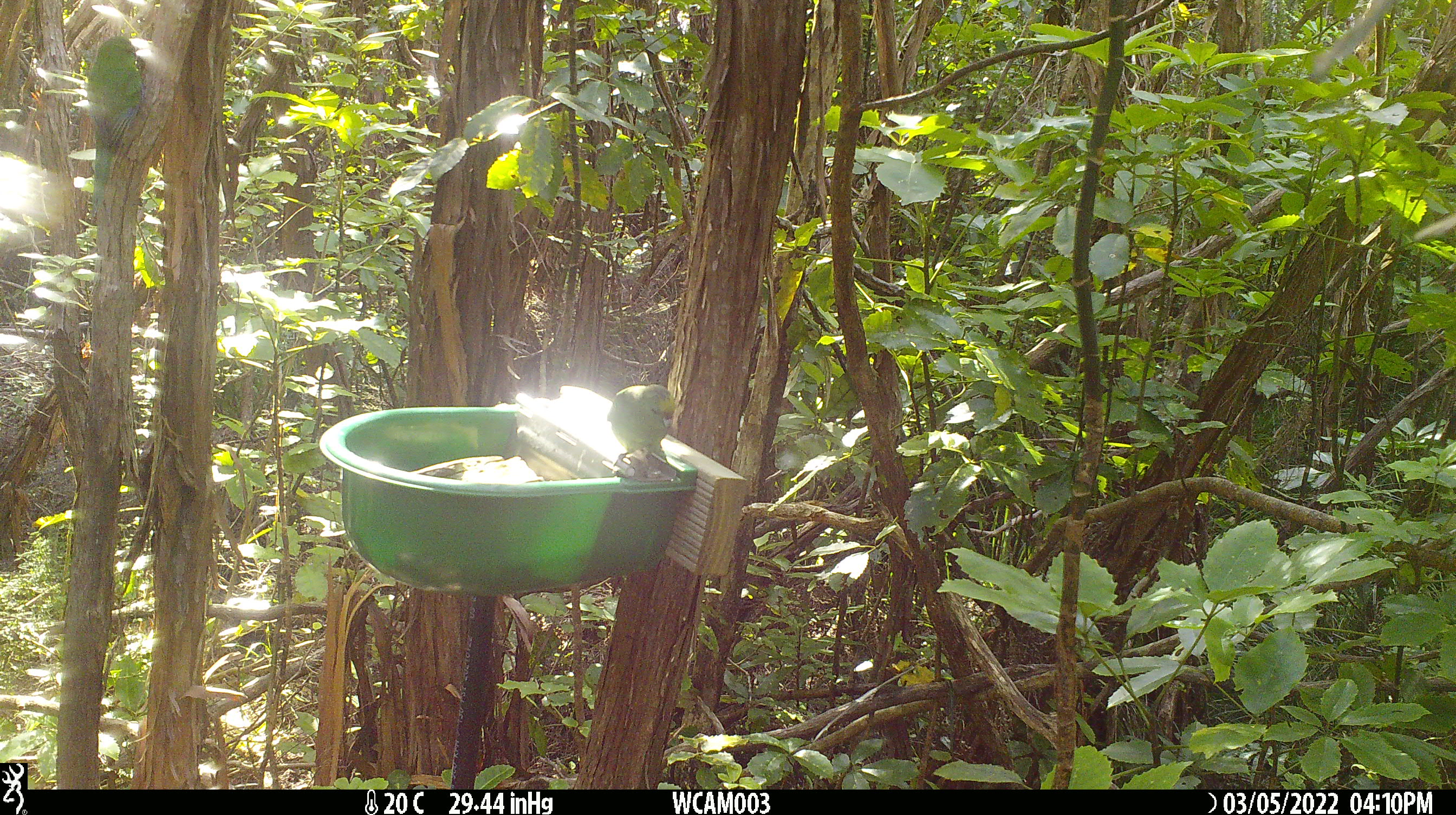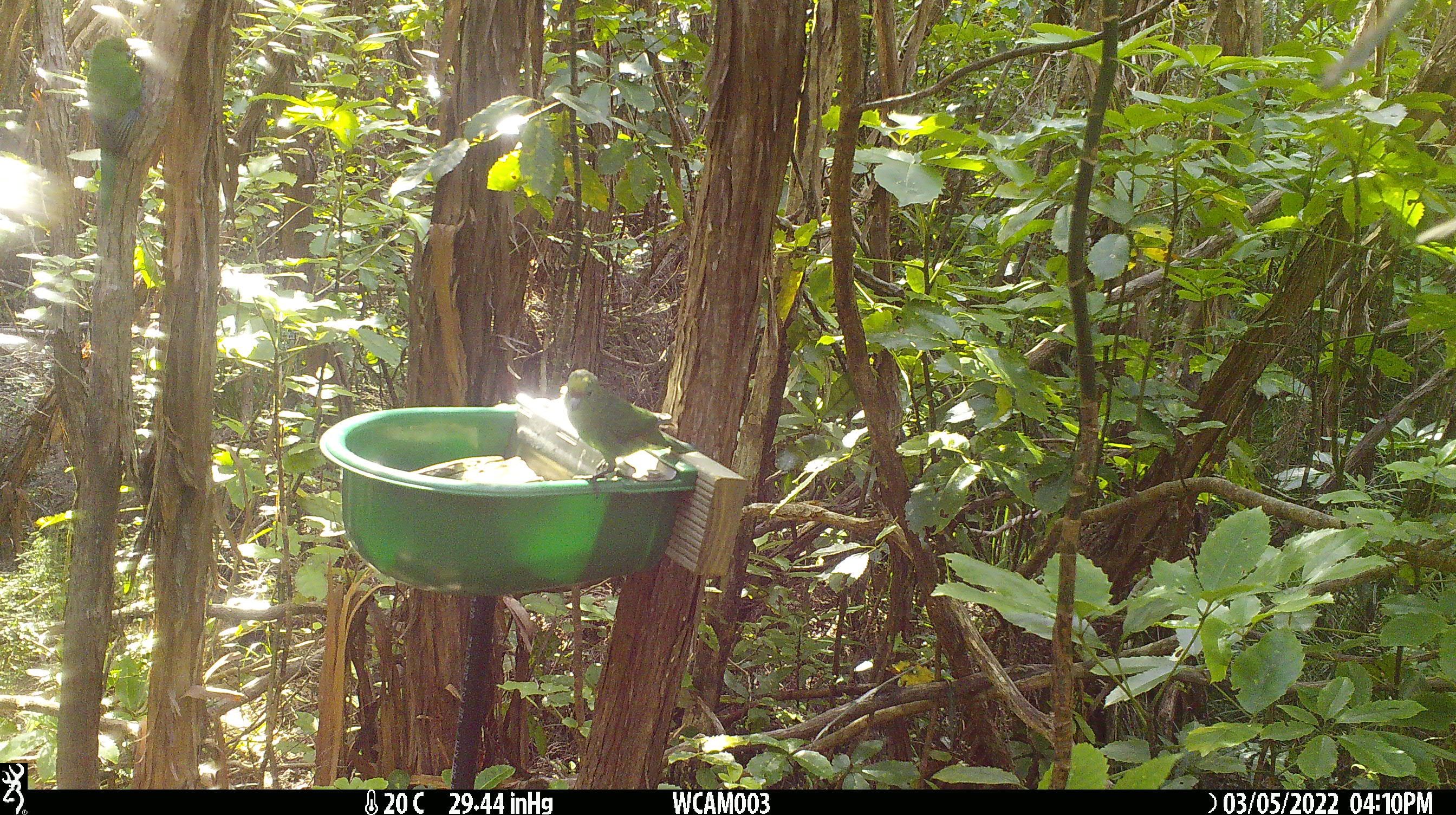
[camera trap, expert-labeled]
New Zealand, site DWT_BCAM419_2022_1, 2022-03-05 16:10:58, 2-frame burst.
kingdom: Animalia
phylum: Chordata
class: Aves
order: Psittaciformes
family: Psittaculidae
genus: Cyanoramphus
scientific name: Cyanoramphus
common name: parakeet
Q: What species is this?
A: Parakeet (Cyanoramphus).